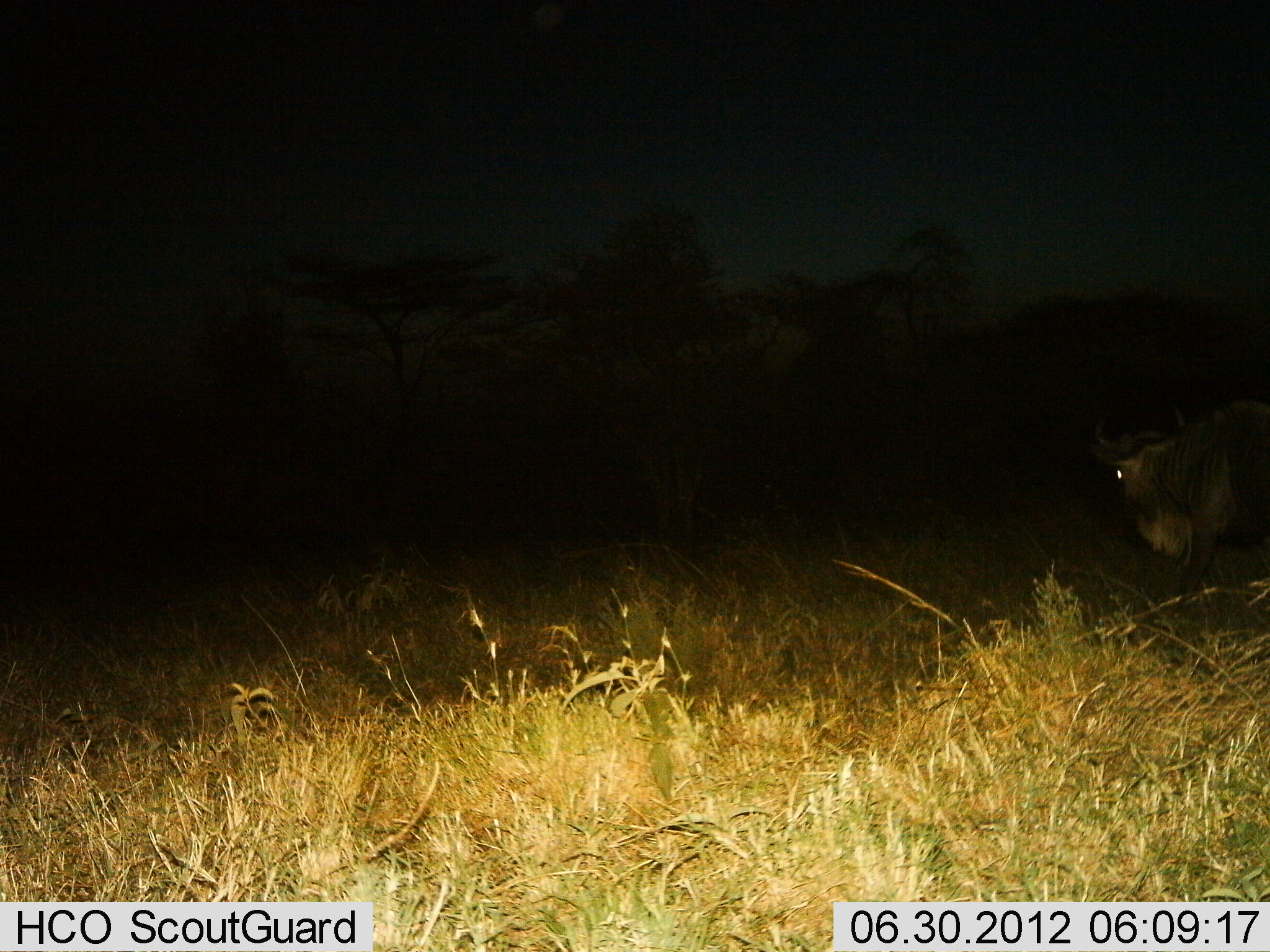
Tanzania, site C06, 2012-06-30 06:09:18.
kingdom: Animalia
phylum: Chordata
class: Mammalia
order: Artiodactyla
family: Bovidae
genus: Connochaetes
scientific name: Connochaetes taurinus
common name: blue wildebeest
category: wildebeest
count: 1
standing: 40%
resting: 0%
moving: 60%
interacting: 0%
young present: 0%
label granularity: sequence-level